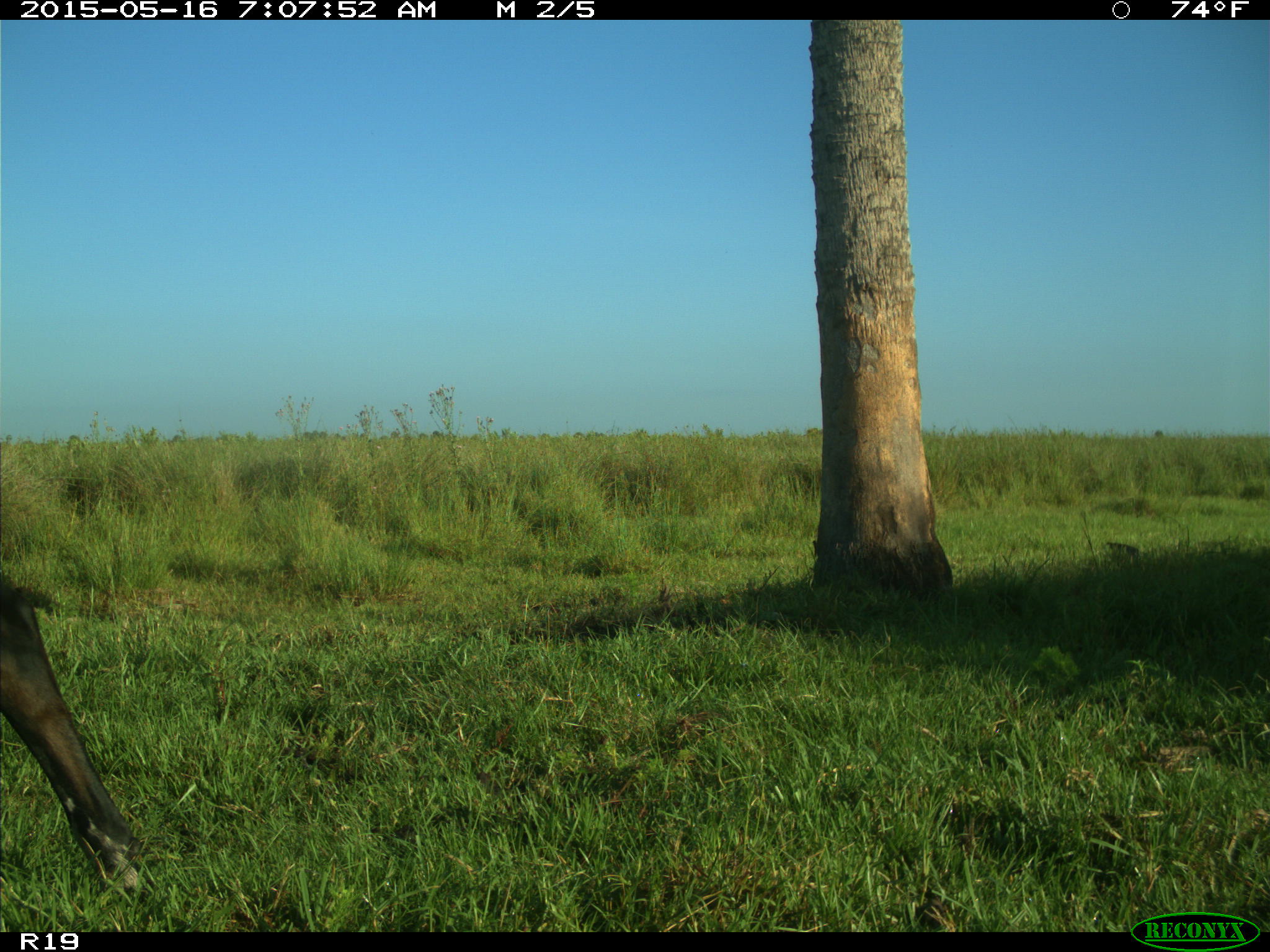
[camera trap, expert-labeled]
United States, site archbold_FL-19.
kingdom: Animalia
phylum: Chordata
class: Mammalia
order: Artiodactyla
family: Bovidae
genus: Bos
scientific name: Bos taurus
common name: domestic cow